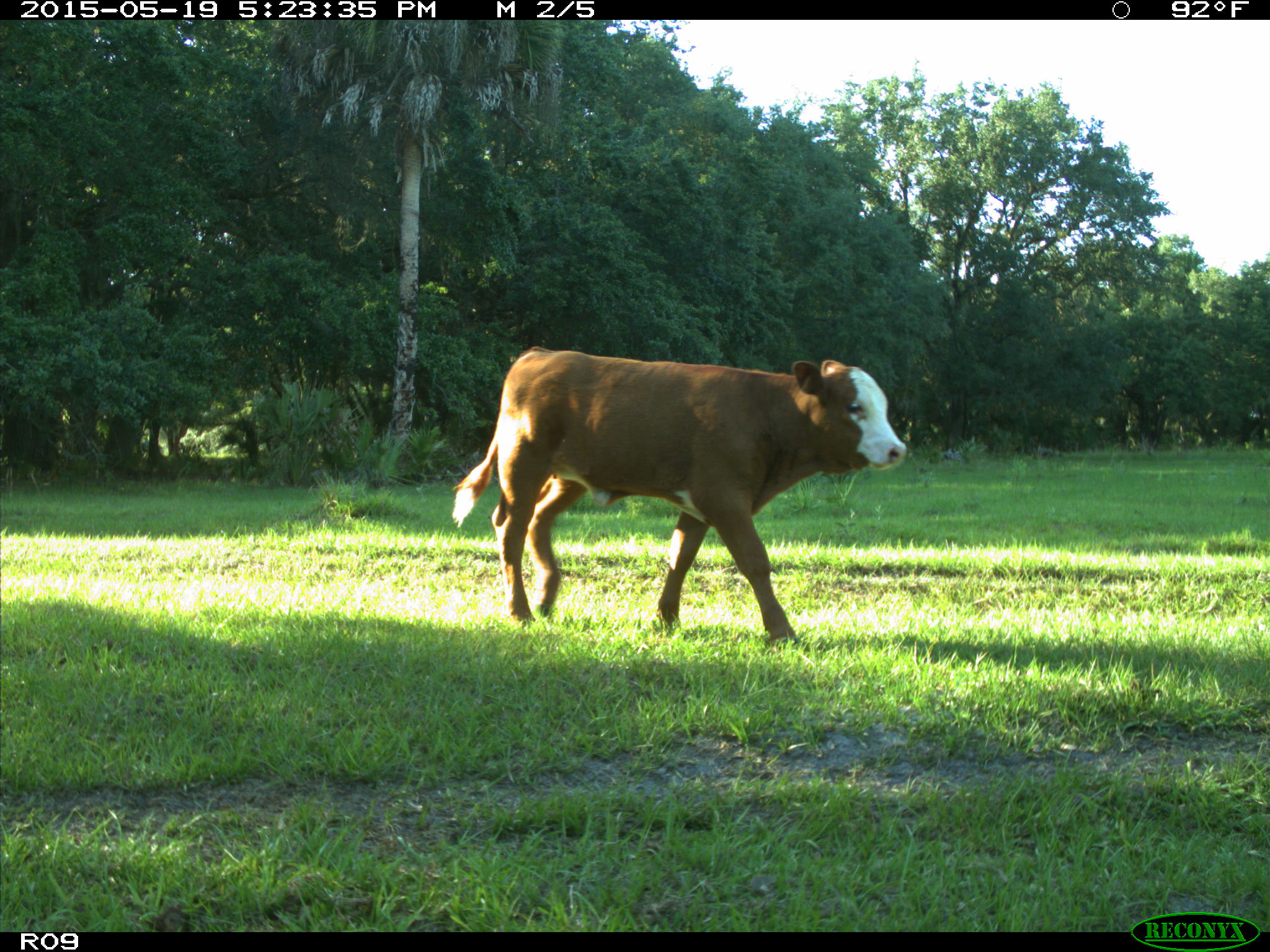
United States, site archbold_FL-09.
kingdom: Animalia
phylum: Chordata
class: Mammalia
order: Artiodactyla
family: Bovidae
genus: Bos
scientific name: Bos taurus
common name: domestic cow